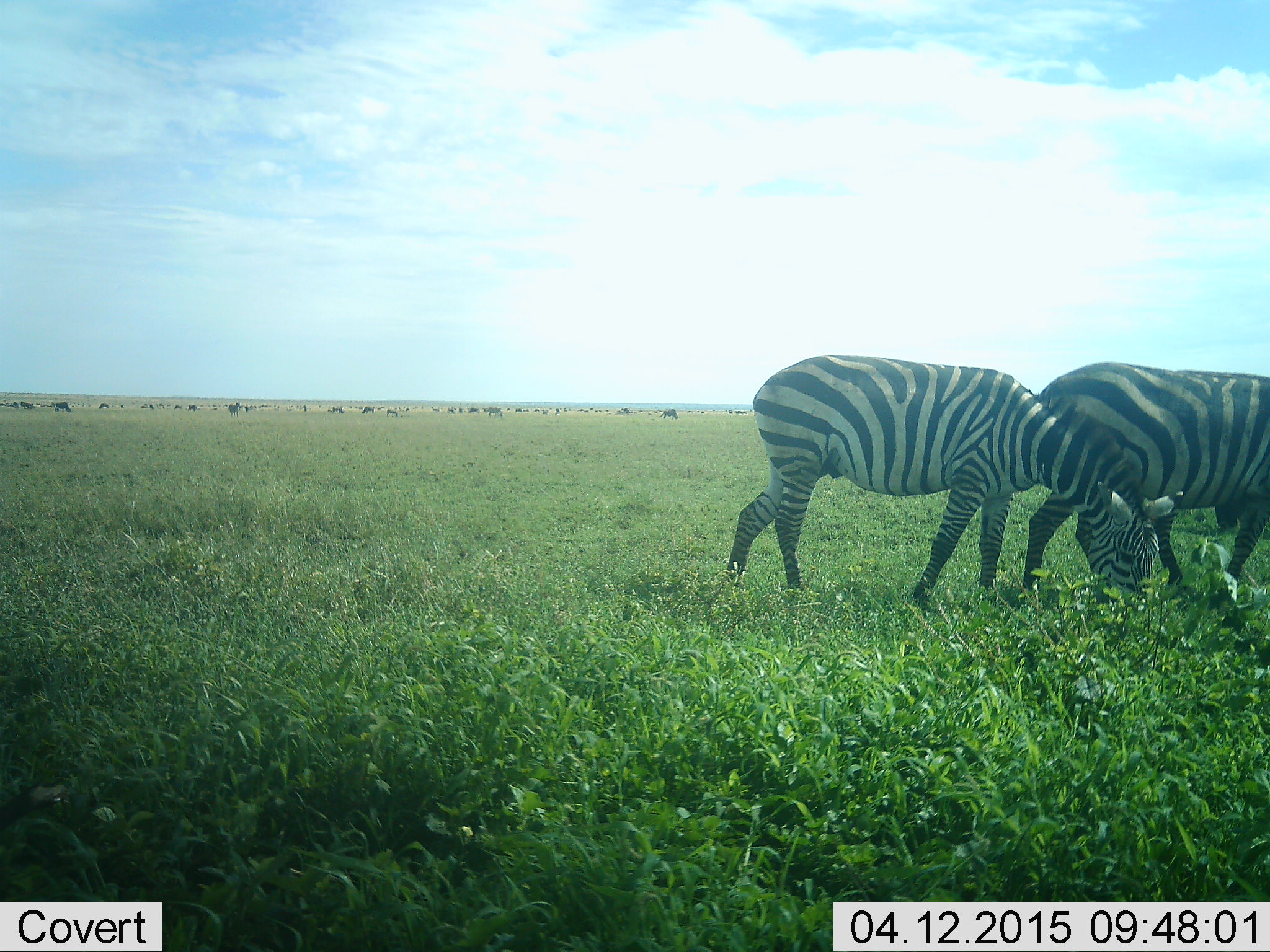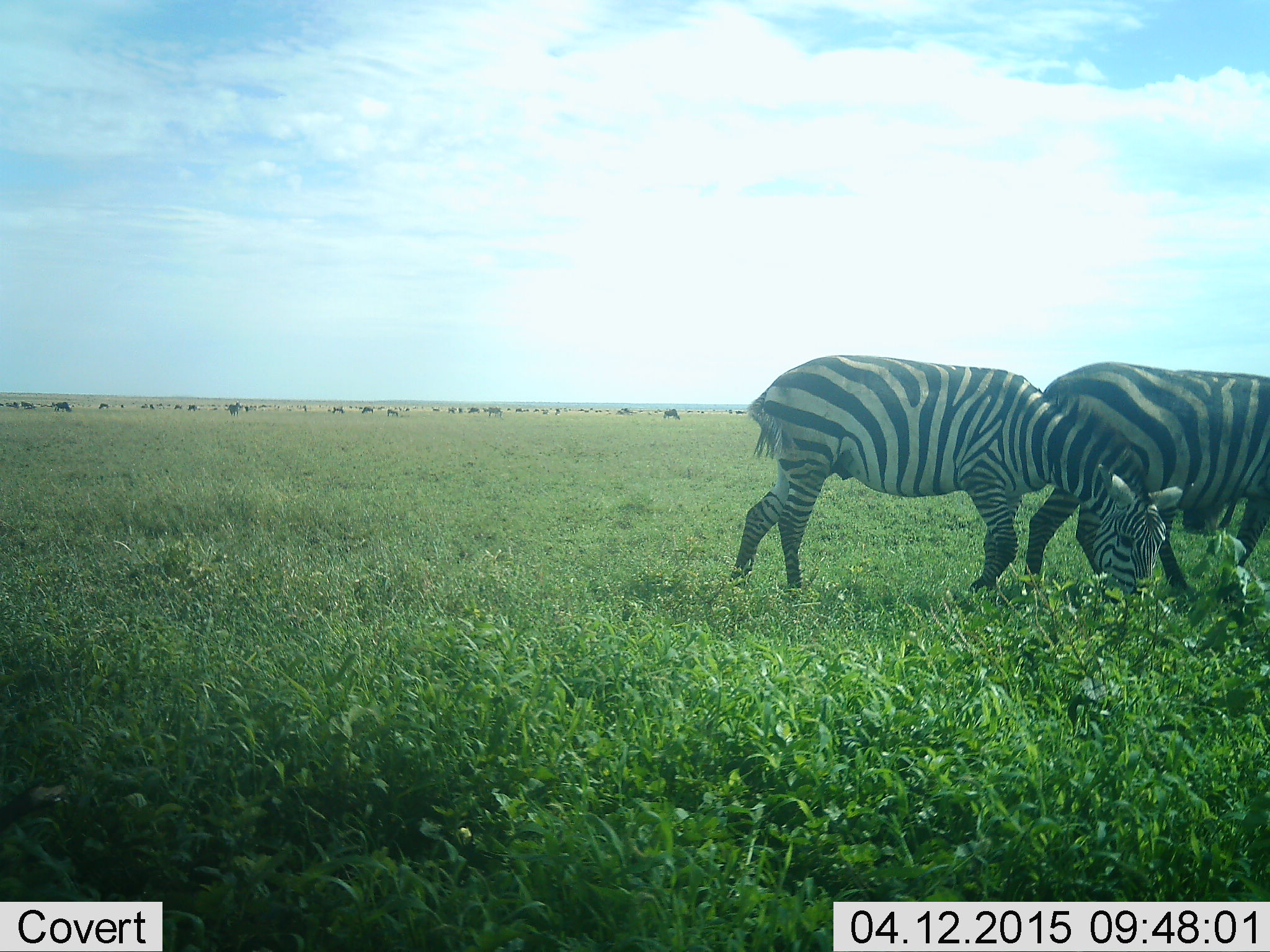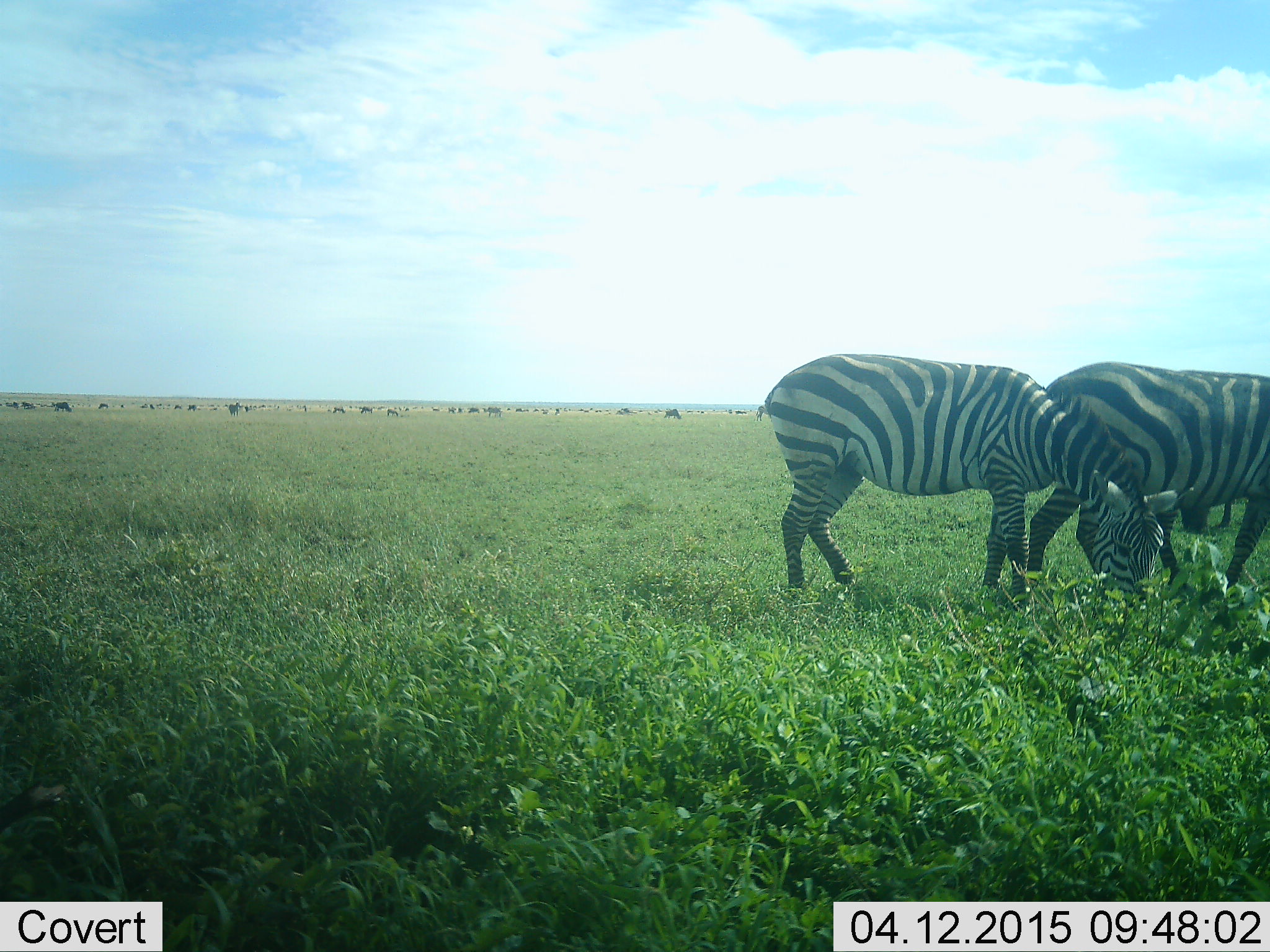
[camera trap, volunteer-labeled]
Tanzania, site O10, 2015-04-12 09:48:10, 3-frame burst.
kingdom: Animalia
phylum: Chordata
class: Mammalia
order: Perissodactyla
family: Equidae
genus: Equus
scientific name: Equus quagga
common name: plains zebra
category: zebra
Zebra (plains zebra) (Equus quagga), count 2. Behavior (volunteer vote fractions): standing 35%, resting 0%, moving 18%, interacting 0%. Young present (vote fraction): 0%. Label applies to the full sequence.